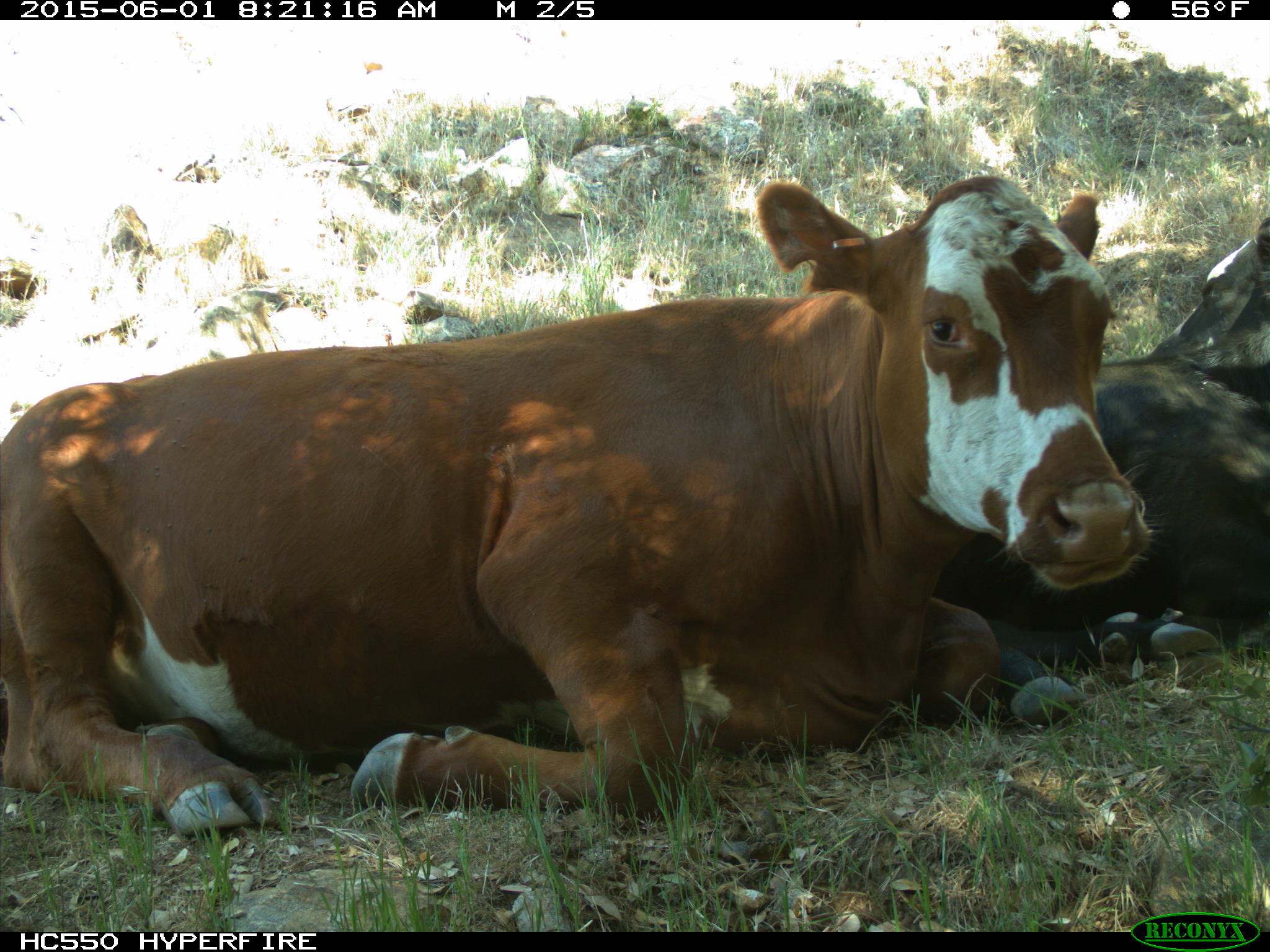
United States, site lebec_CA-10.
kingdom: Animalia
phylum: Chordata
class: Mammalia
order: Artiodactyla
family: Bovidae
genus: Bos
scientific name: Bos taurus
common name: domestic cow